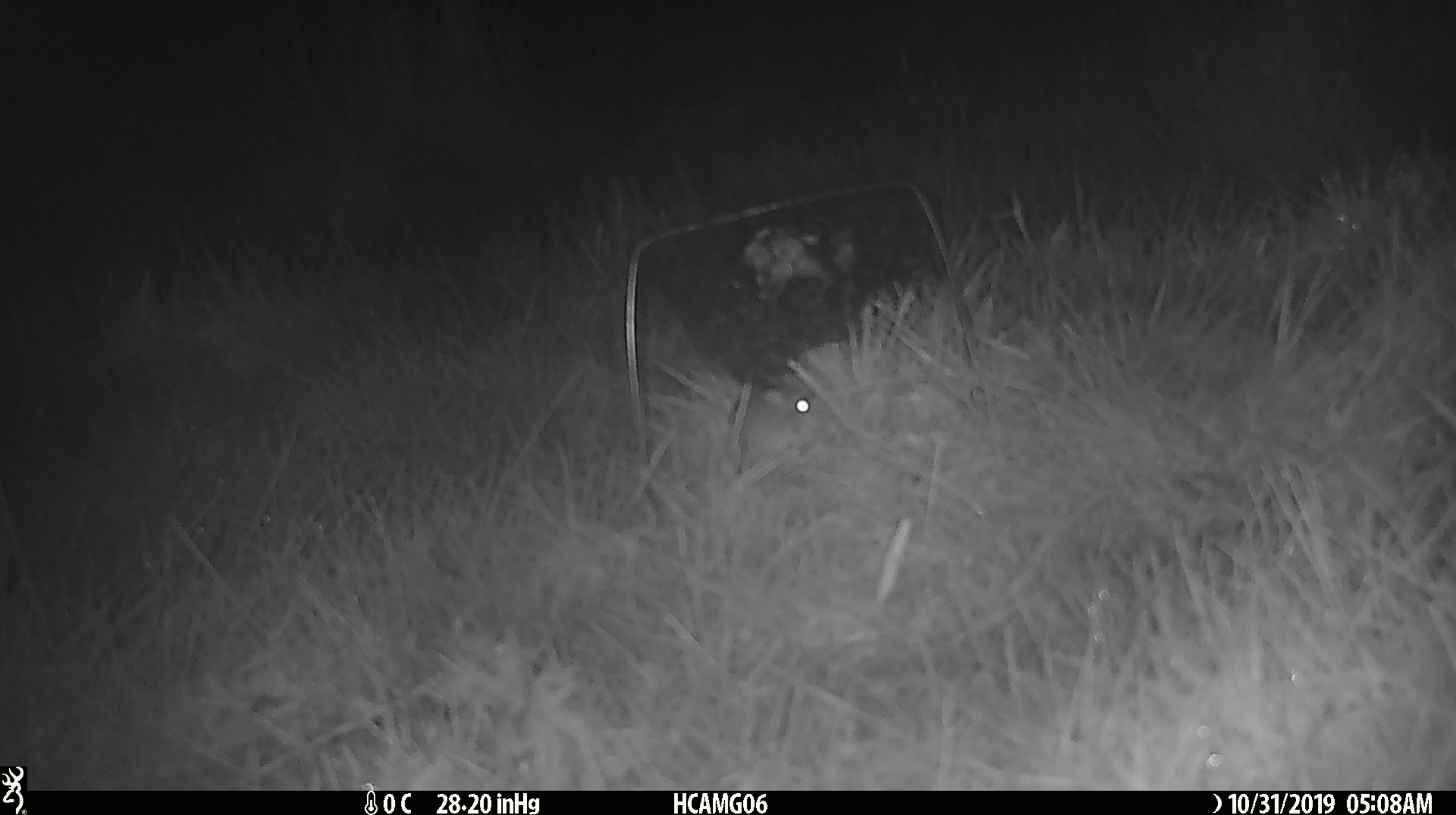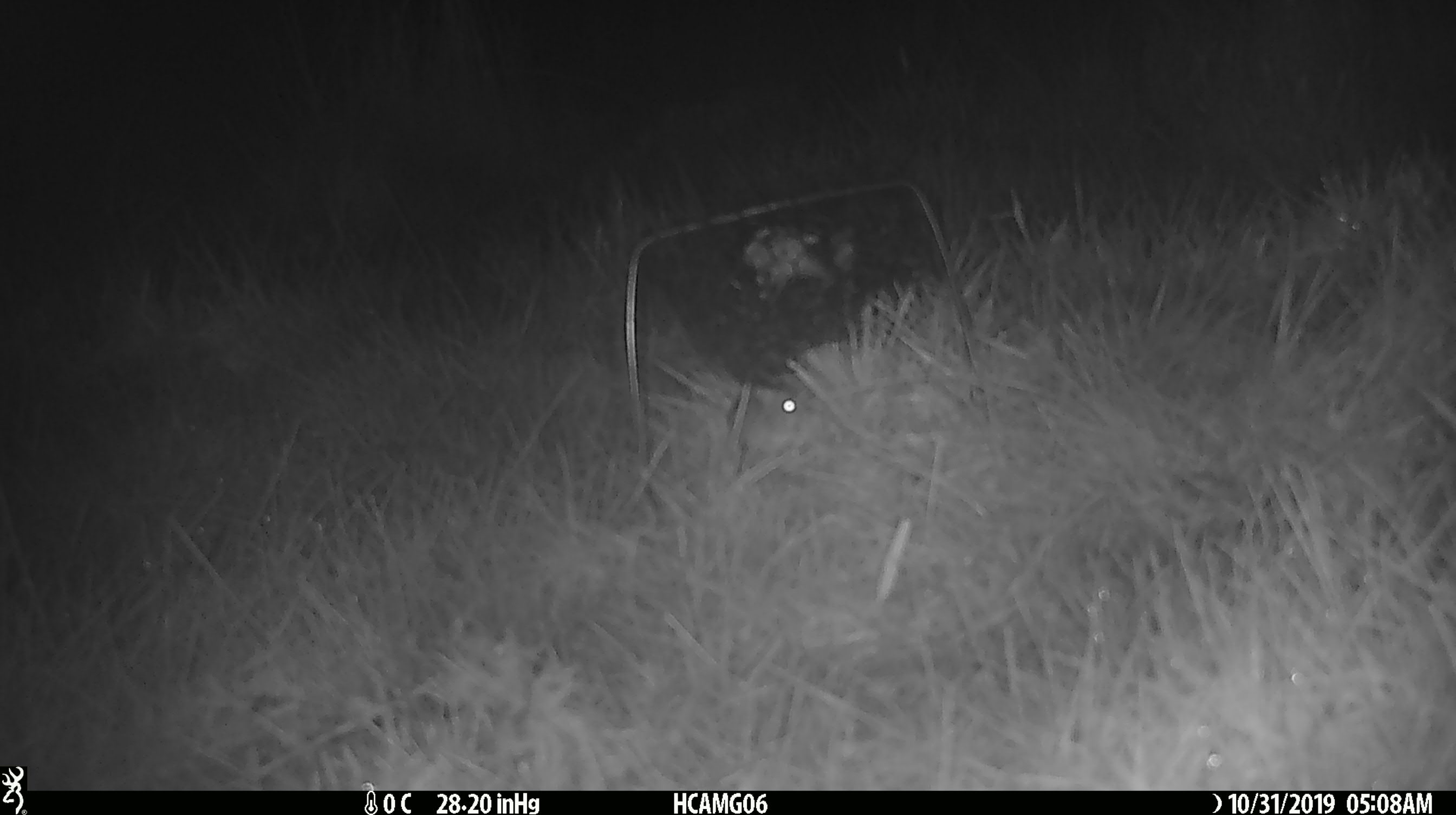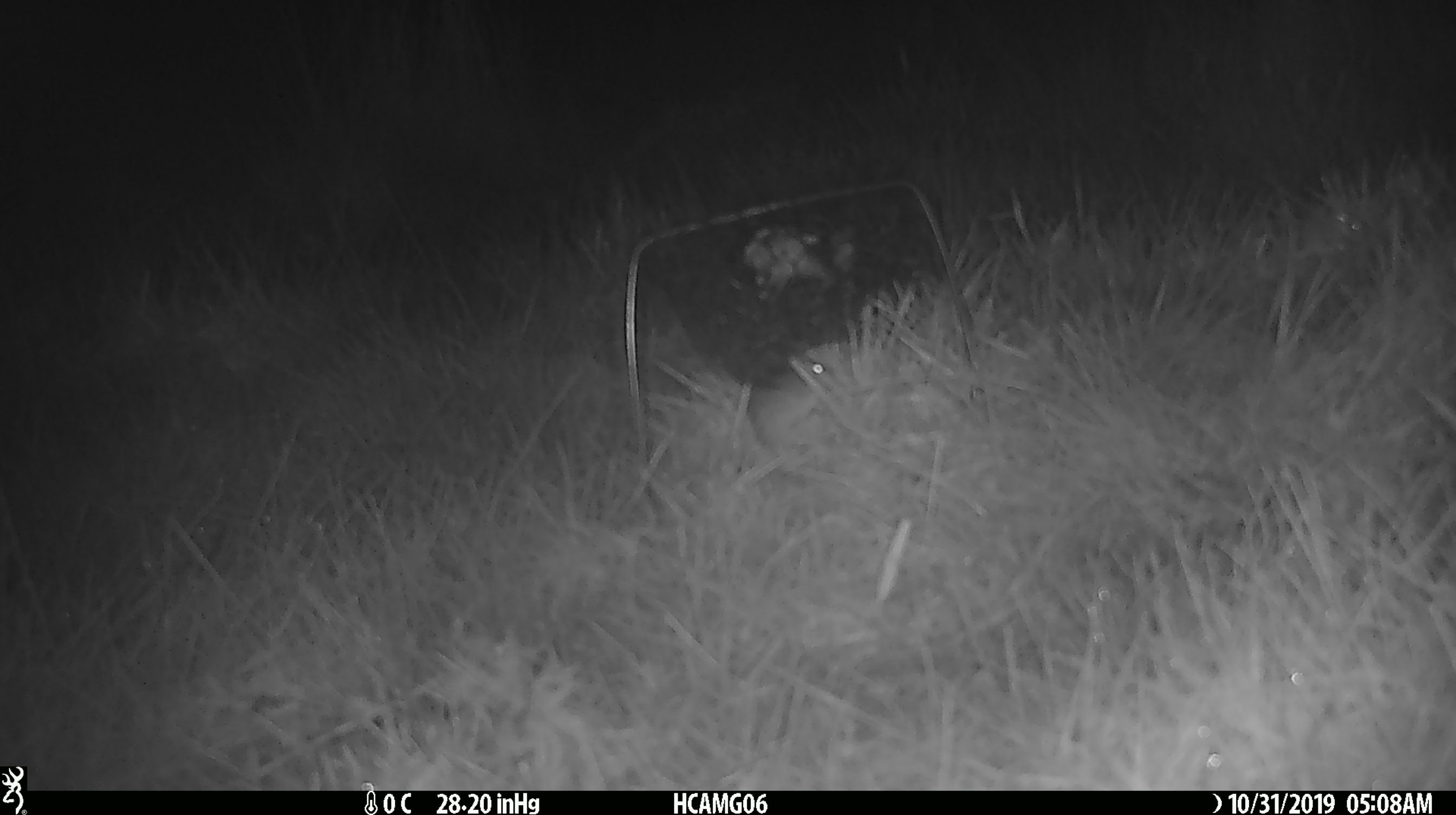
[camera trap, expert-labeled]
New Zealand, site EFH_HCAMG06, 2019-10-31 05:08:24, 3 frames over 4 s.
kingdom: Animalia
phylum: Chordata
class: Mammalia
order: Rodentia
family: Muridae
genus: Mus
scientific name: Mus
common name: mouse